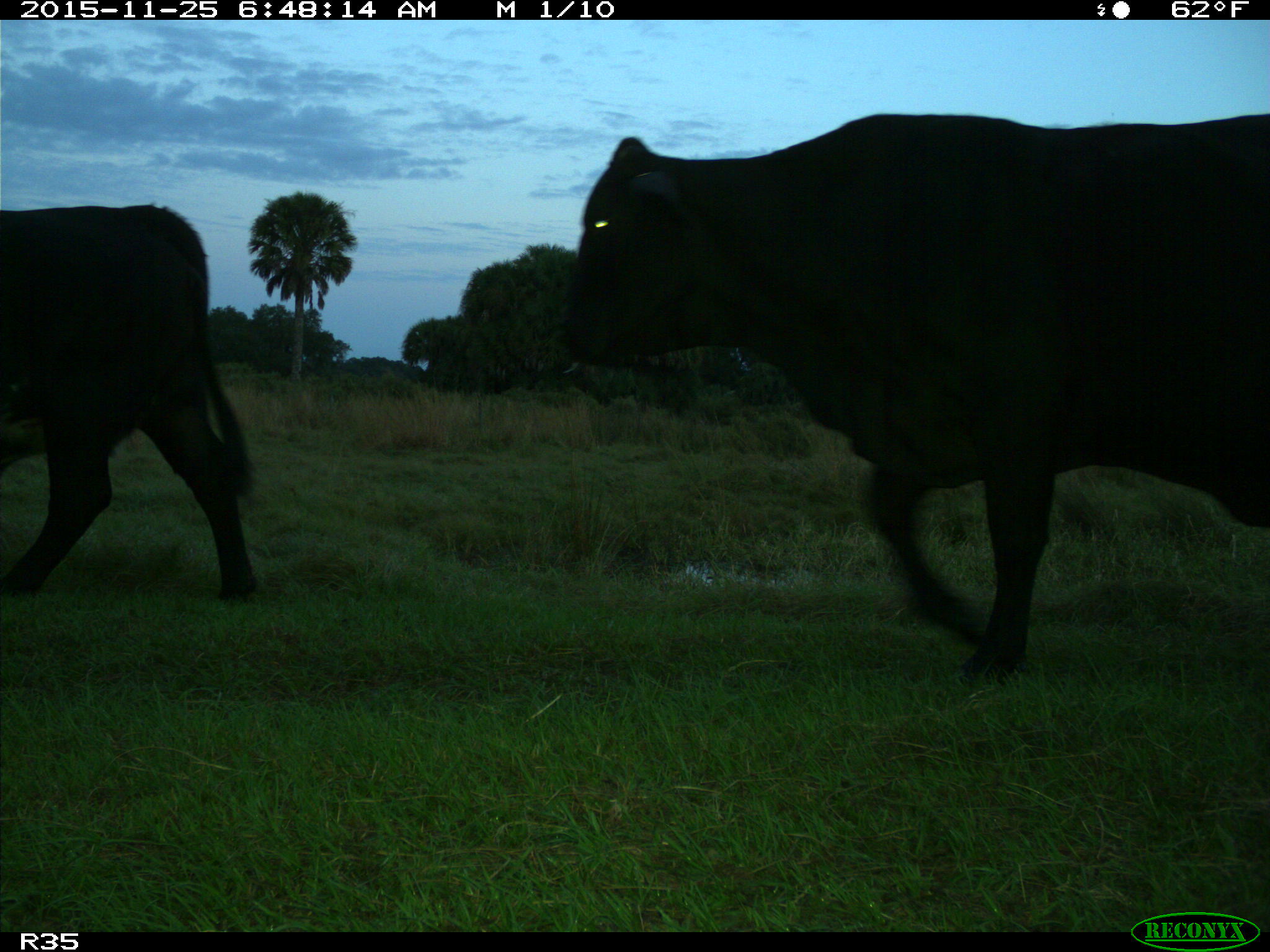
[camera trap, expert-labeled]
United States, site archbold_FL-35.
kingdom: Animalia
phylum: Chordata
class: Mammalia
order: Artiodactyla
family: Bovidae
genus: Bos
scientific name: Bos taurus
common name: domestic cow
Bos taurus (domestic cow).